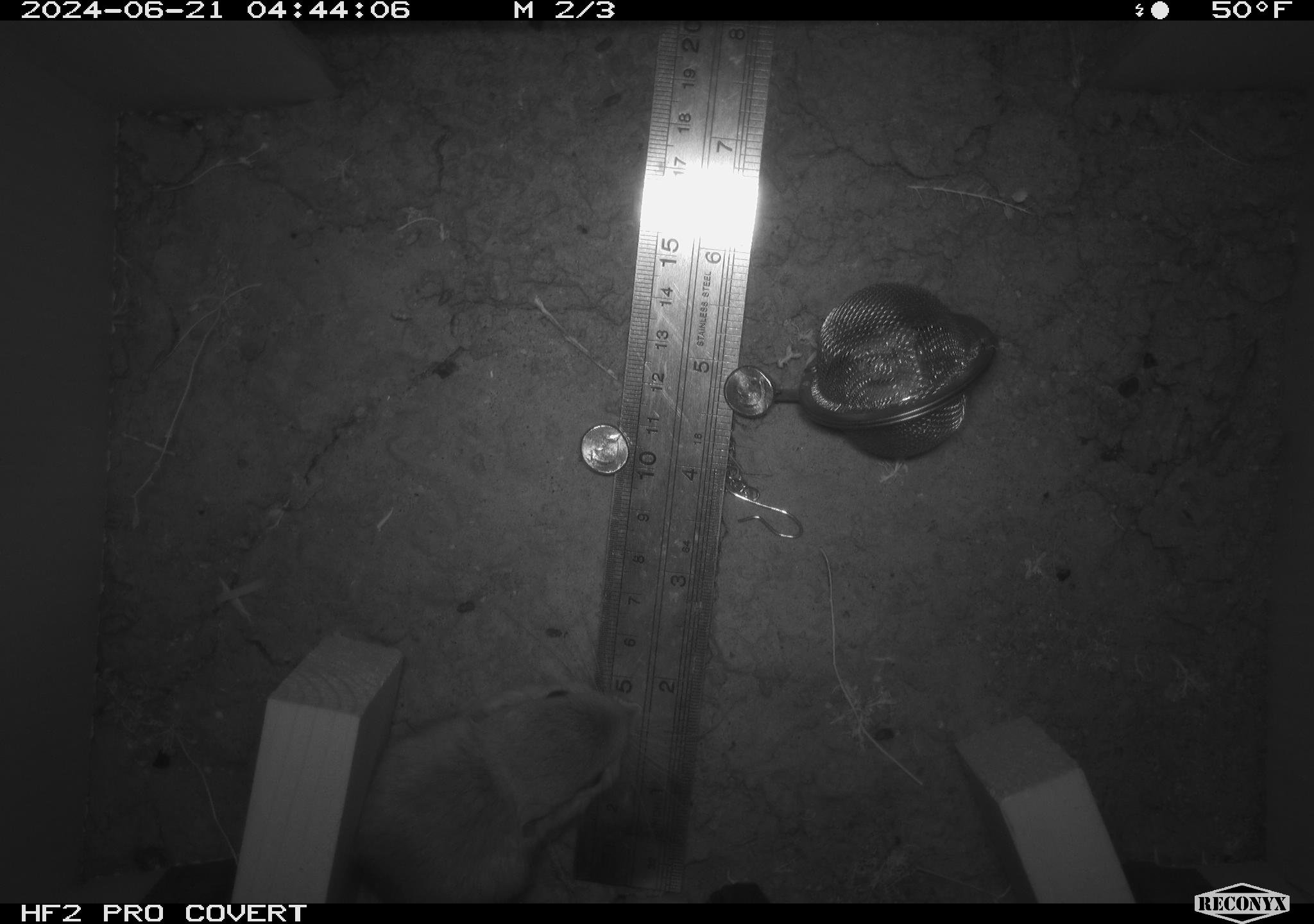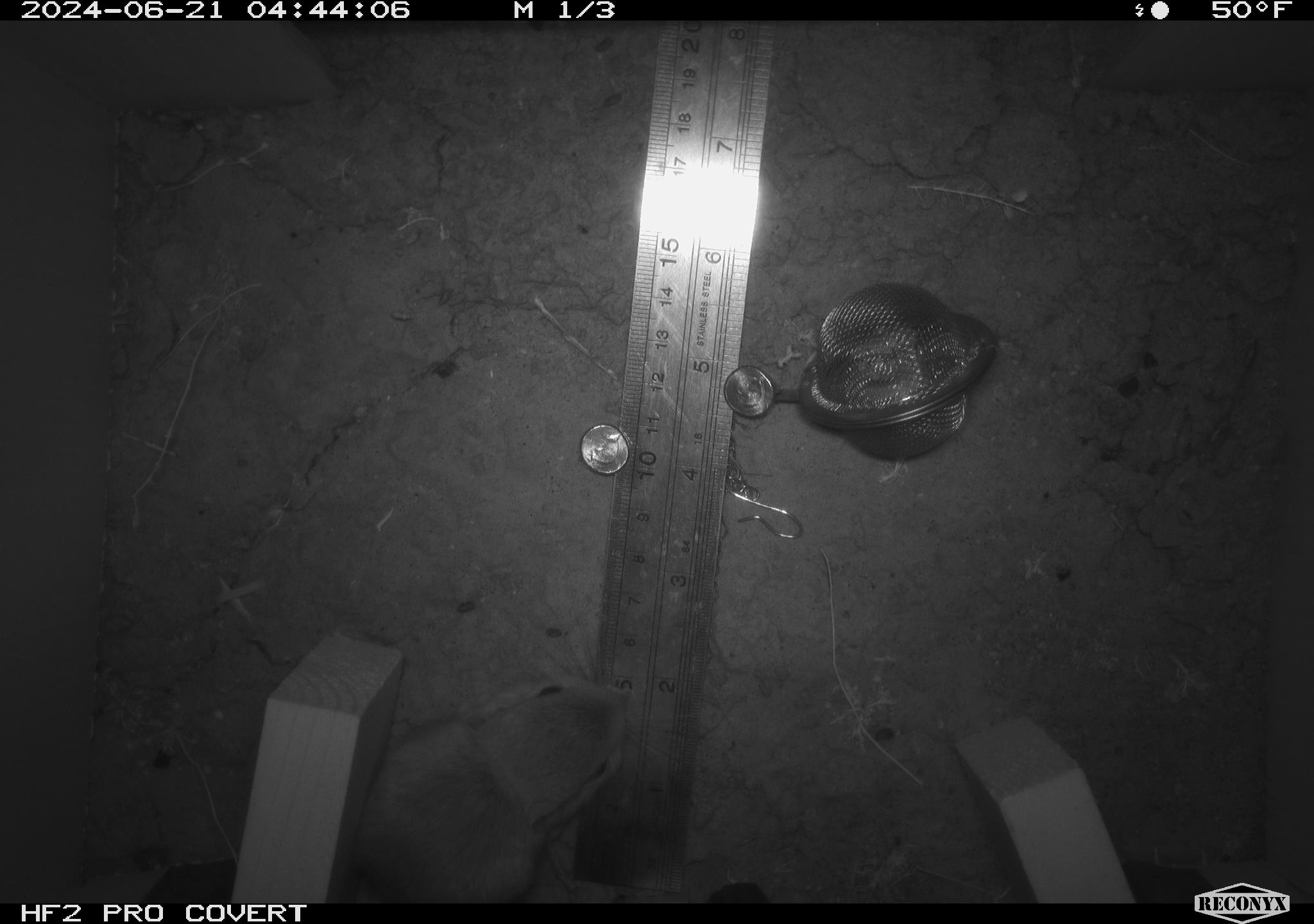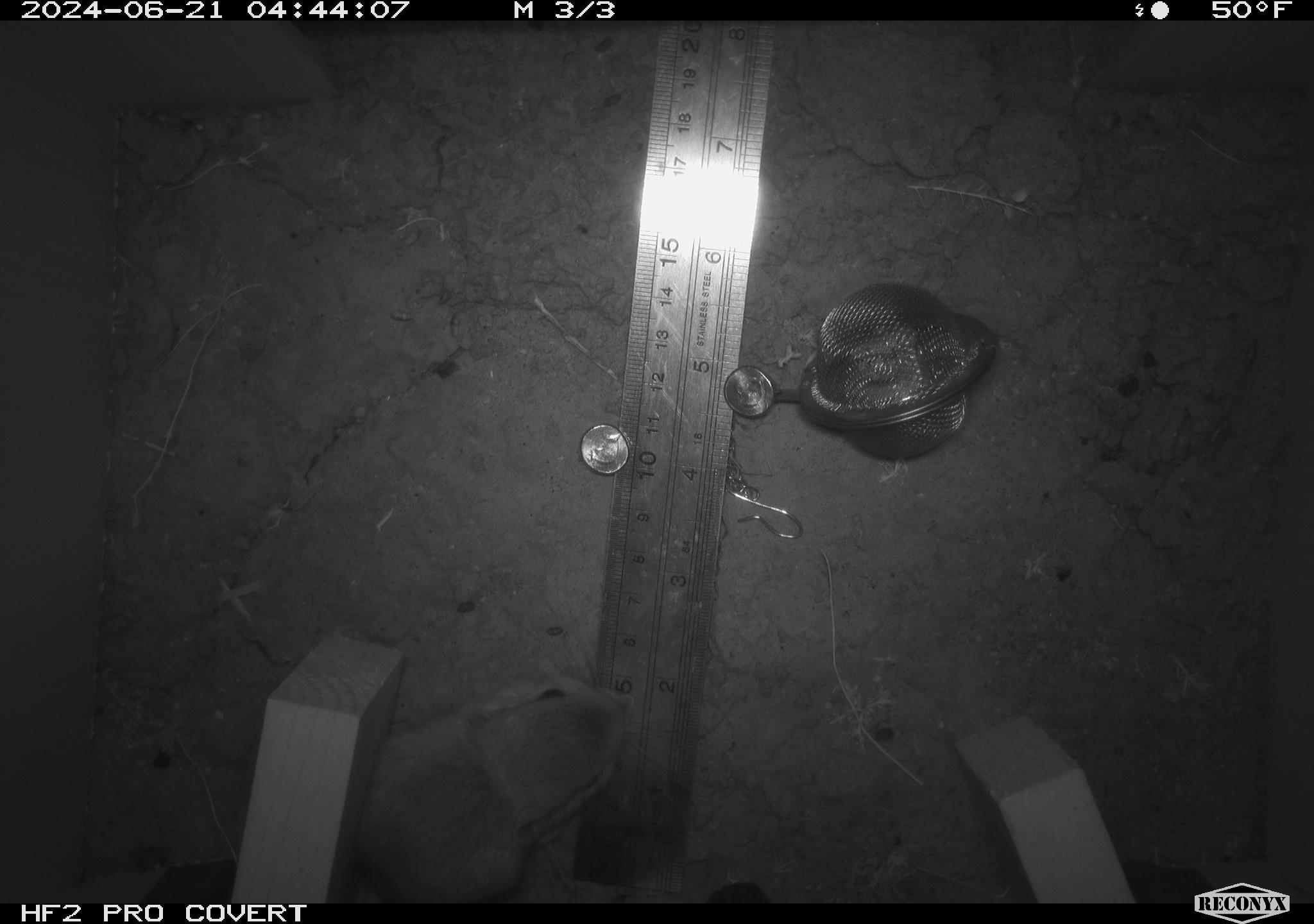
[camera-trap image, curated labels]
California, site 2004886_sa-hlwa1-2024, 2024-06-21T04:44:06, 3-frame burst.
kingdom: Animalia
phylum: Chordata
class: Mammalia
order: Rodentia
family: Heteromyidae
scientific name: Heteromyidae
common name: kangaroo rats and pocket mice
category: heteromyidae family